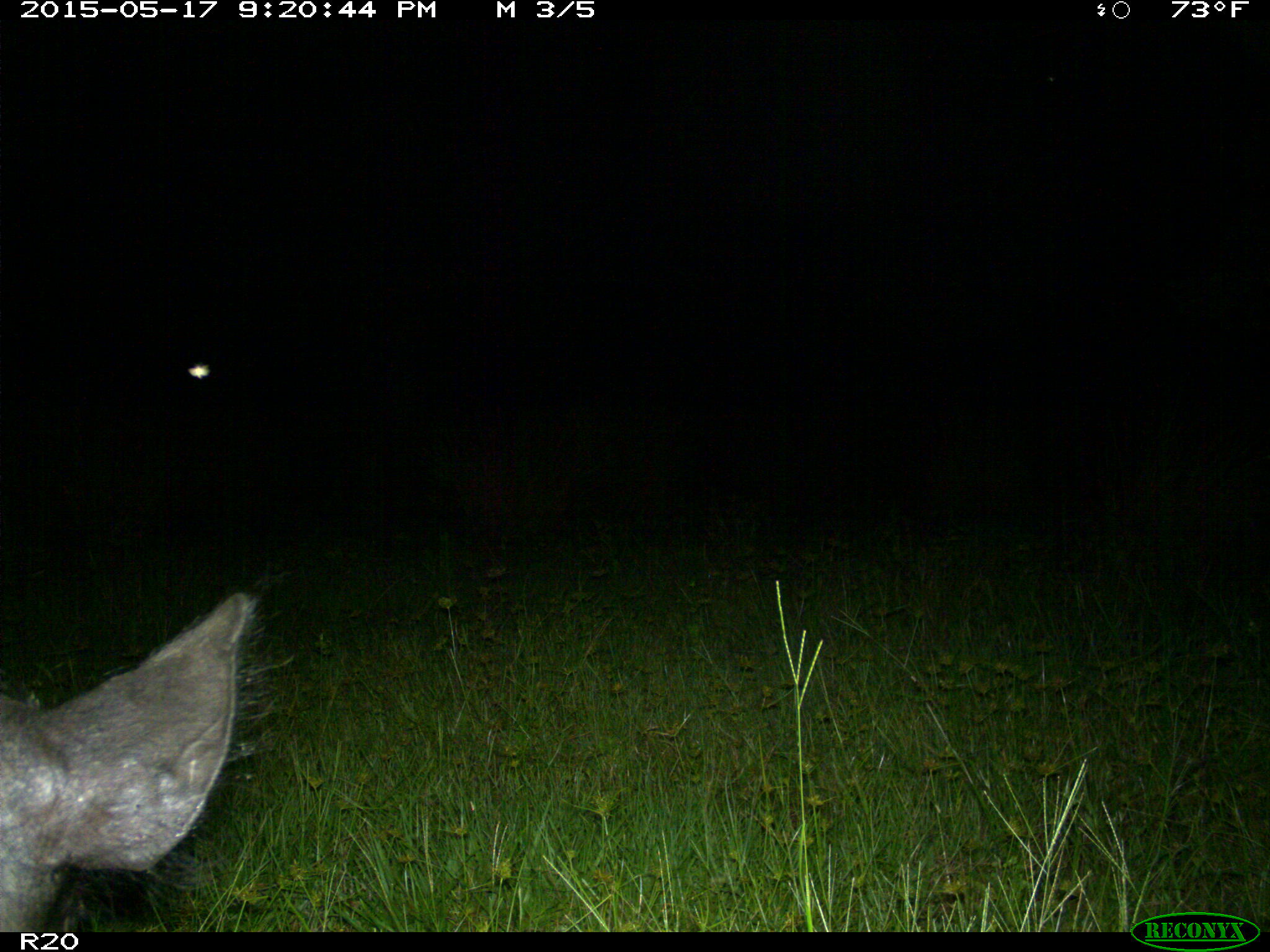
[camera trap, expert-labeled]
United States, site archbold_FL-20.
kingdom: Animalia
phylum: Chordata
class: Mammalia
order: Artiodactyla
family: Suidae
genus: Sus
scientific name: Sus scrofa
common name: wild boar